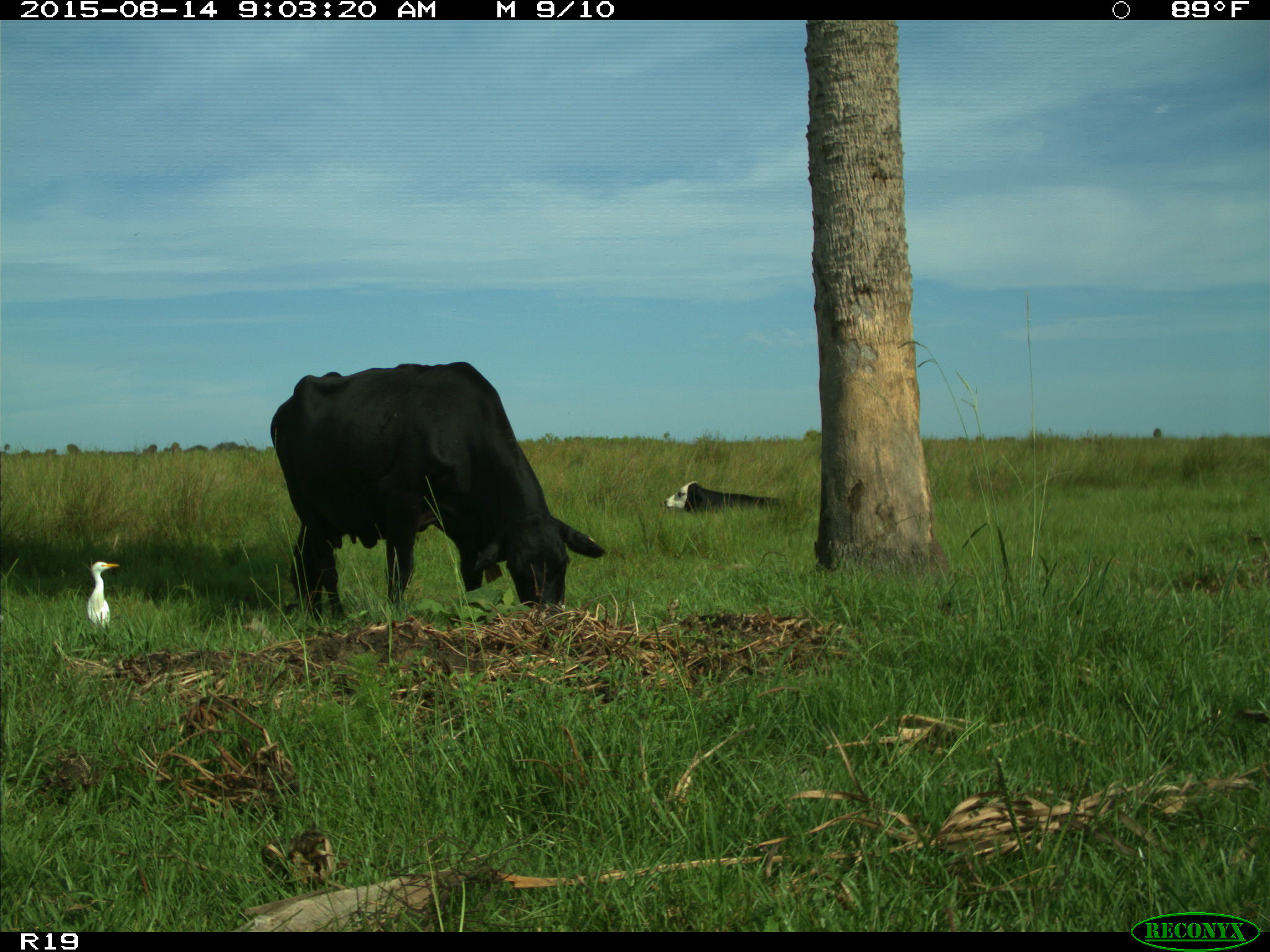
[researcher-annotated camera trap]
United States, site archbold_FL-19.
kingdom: Animalia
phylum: Chordata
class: Mammalia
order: Artiodactyla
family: Bovidae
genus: Bos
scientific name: Bos taurus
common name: domestic cow